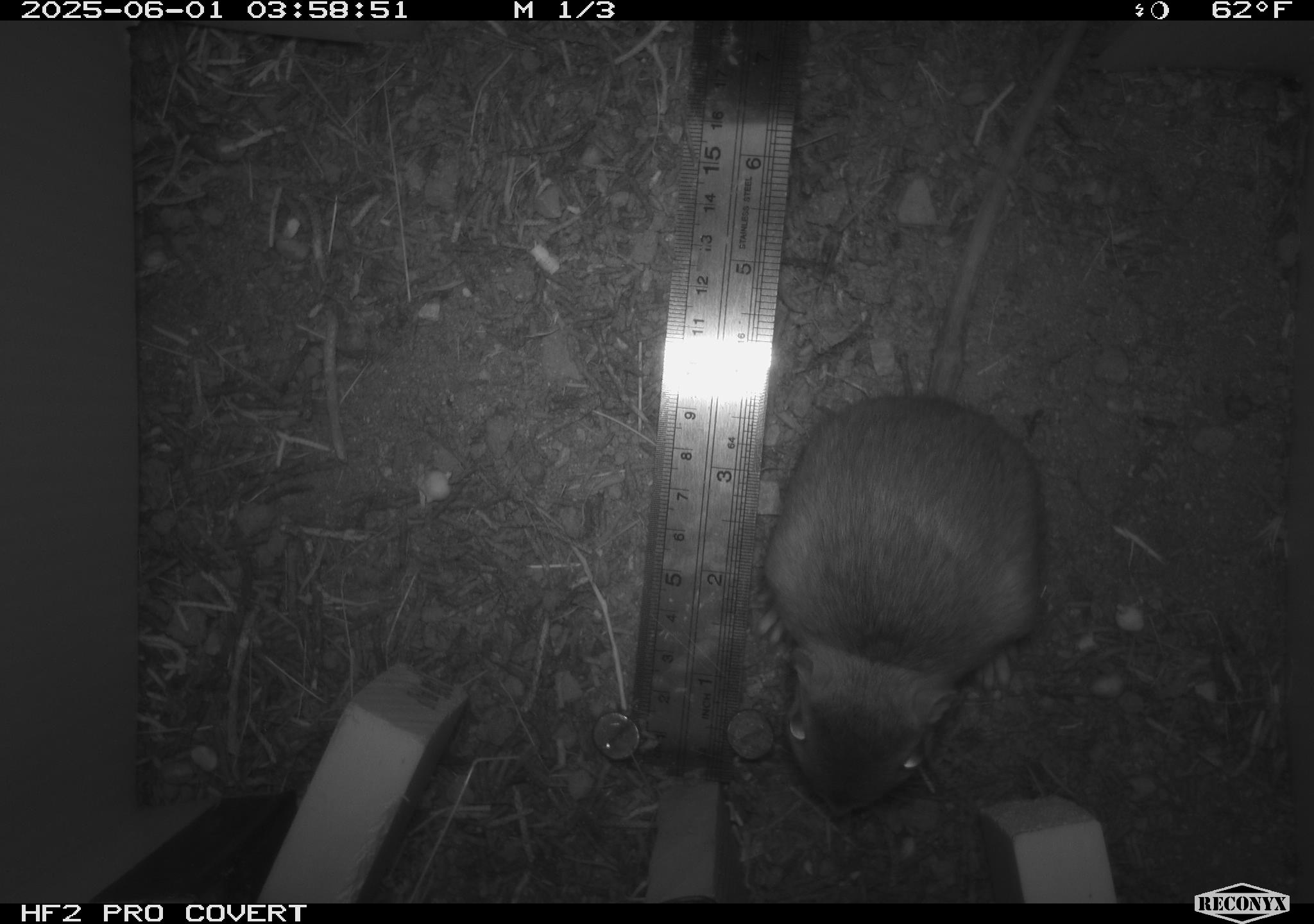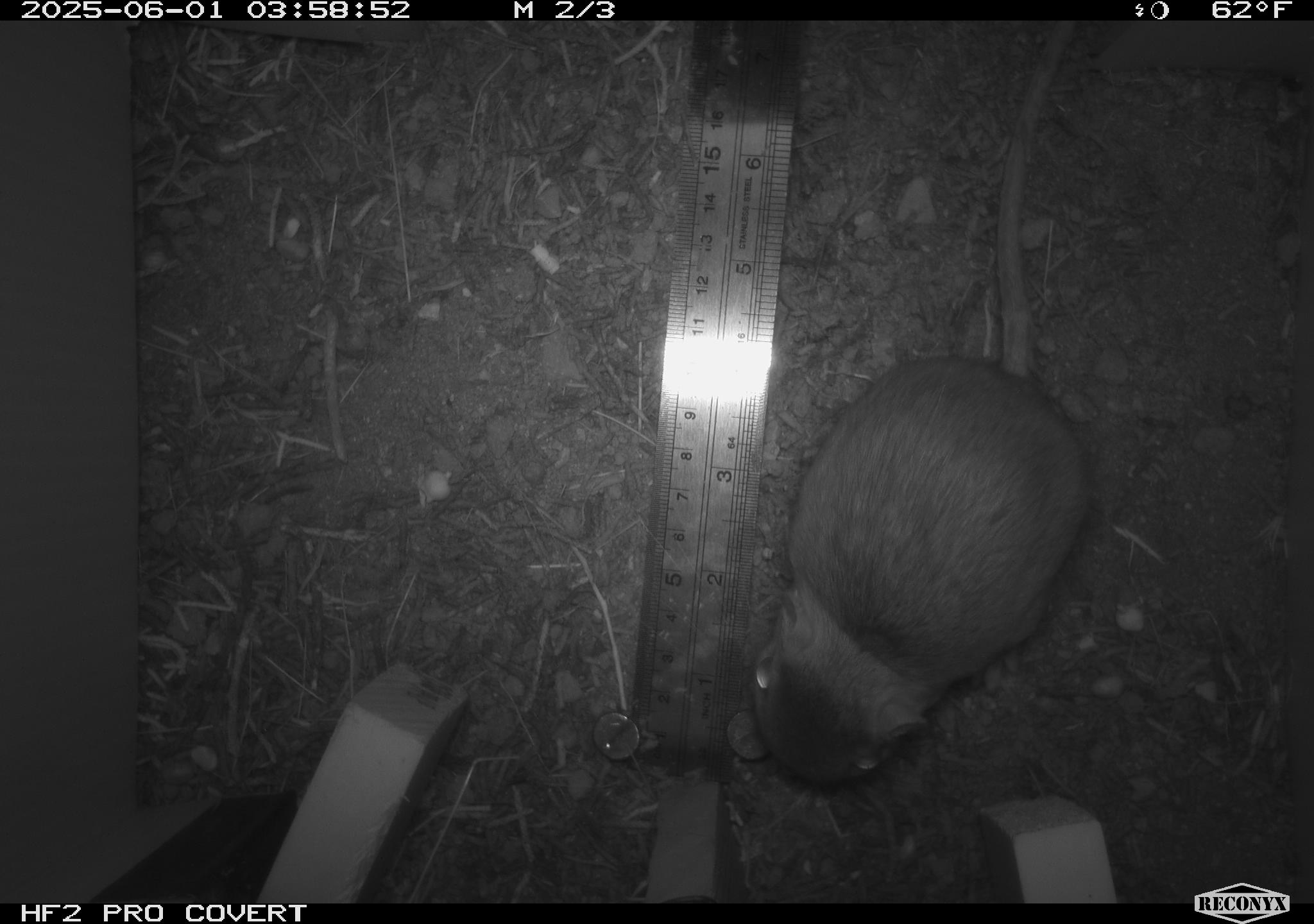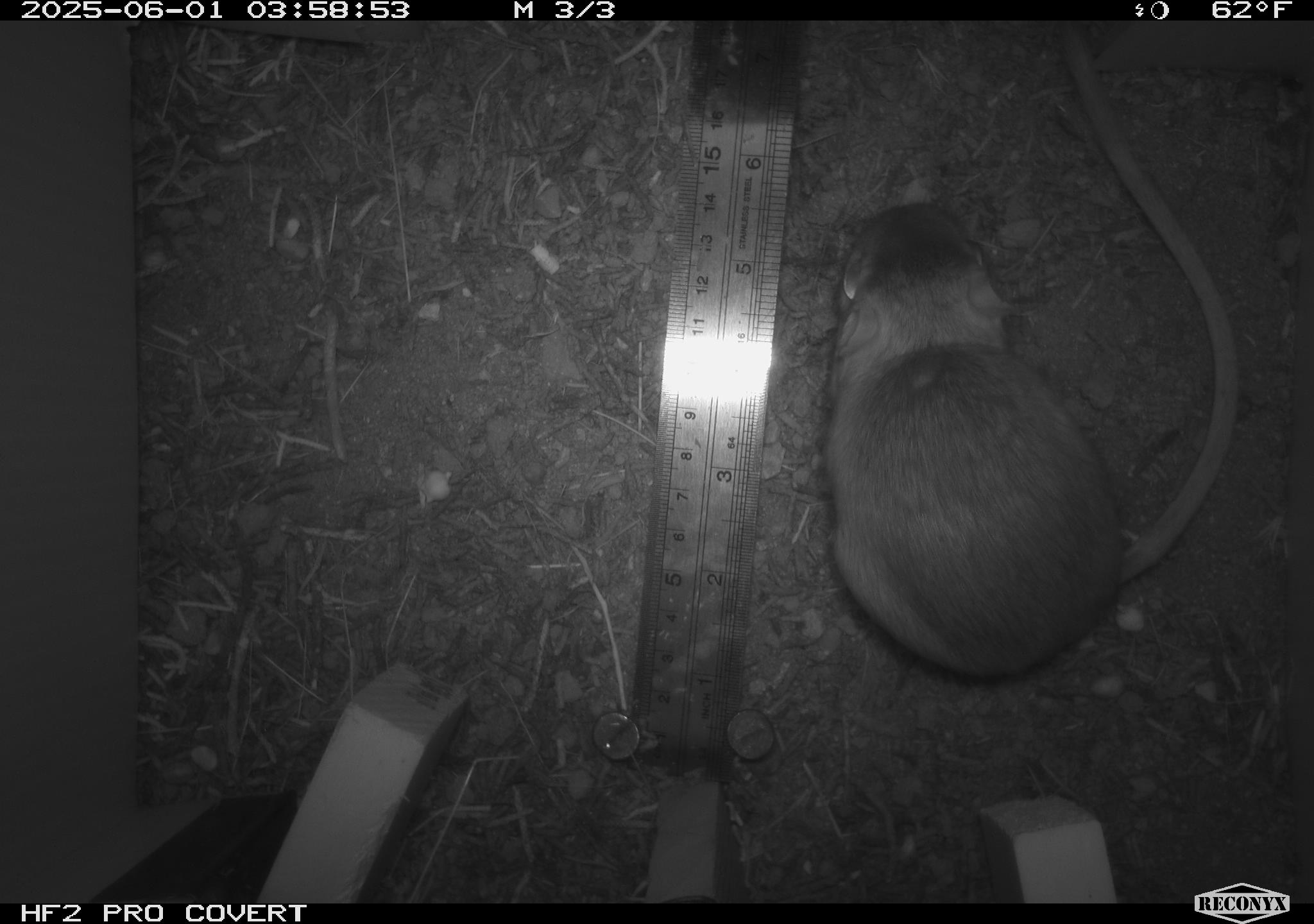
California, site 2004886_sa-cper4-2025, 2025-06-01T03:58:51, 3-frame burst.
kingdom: Animalia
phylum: Chordata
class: Mammalia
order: Rodentia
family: Heteromyidae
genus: Dipodomys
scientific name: Dipodomys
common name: kangaroo rats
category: dipodomys species